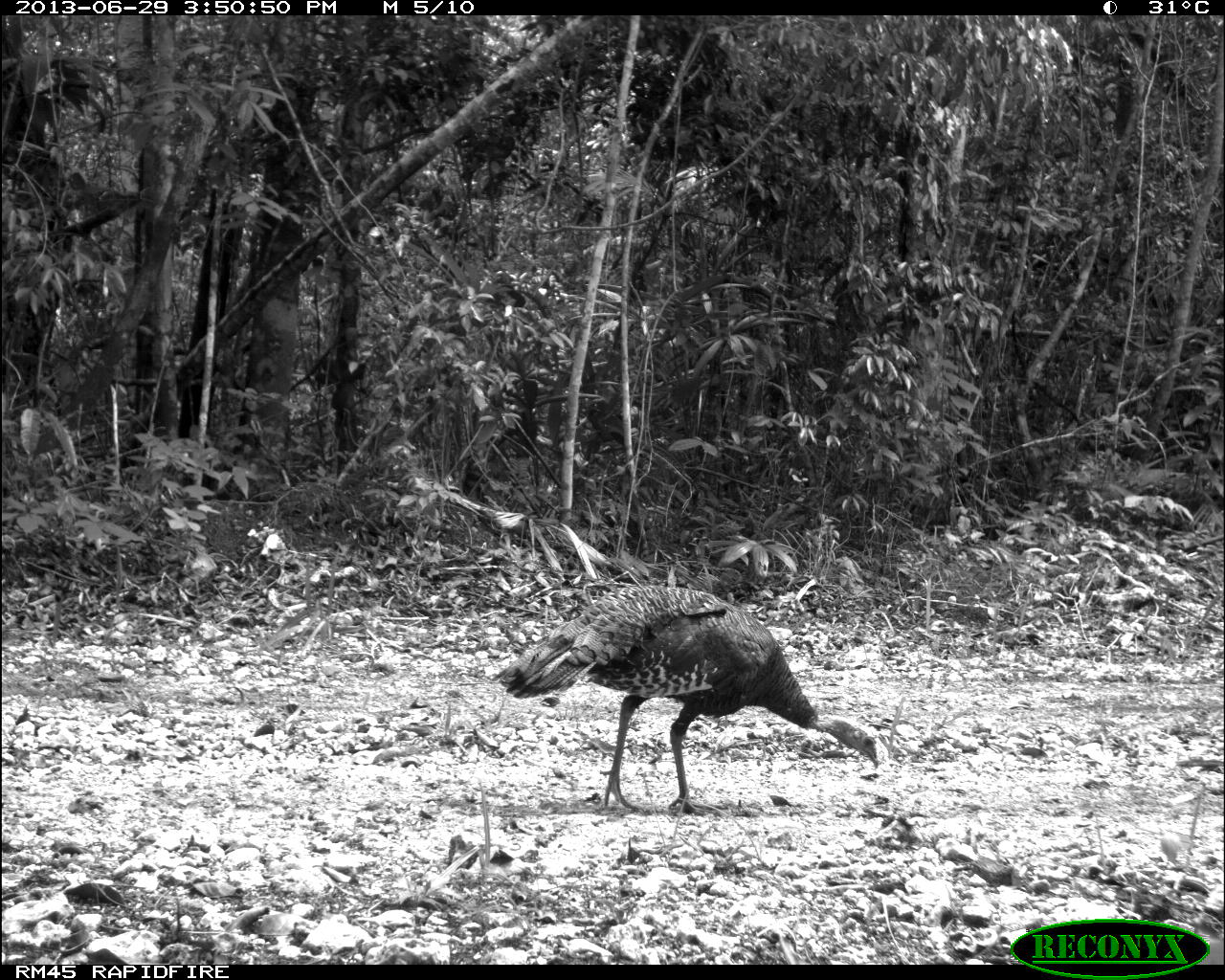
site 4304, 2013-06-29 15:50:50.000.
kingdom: Animalia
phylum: Chordata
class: Aves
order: Galliformes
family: Phasianidae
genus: Meleagris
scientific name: Meleagris ocellata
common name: ocellated turkey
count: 1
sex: female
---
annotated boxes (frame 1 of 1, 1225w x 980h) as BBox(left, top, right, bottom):
meleagris ocellata: BBox(497, 588, 878, 814)